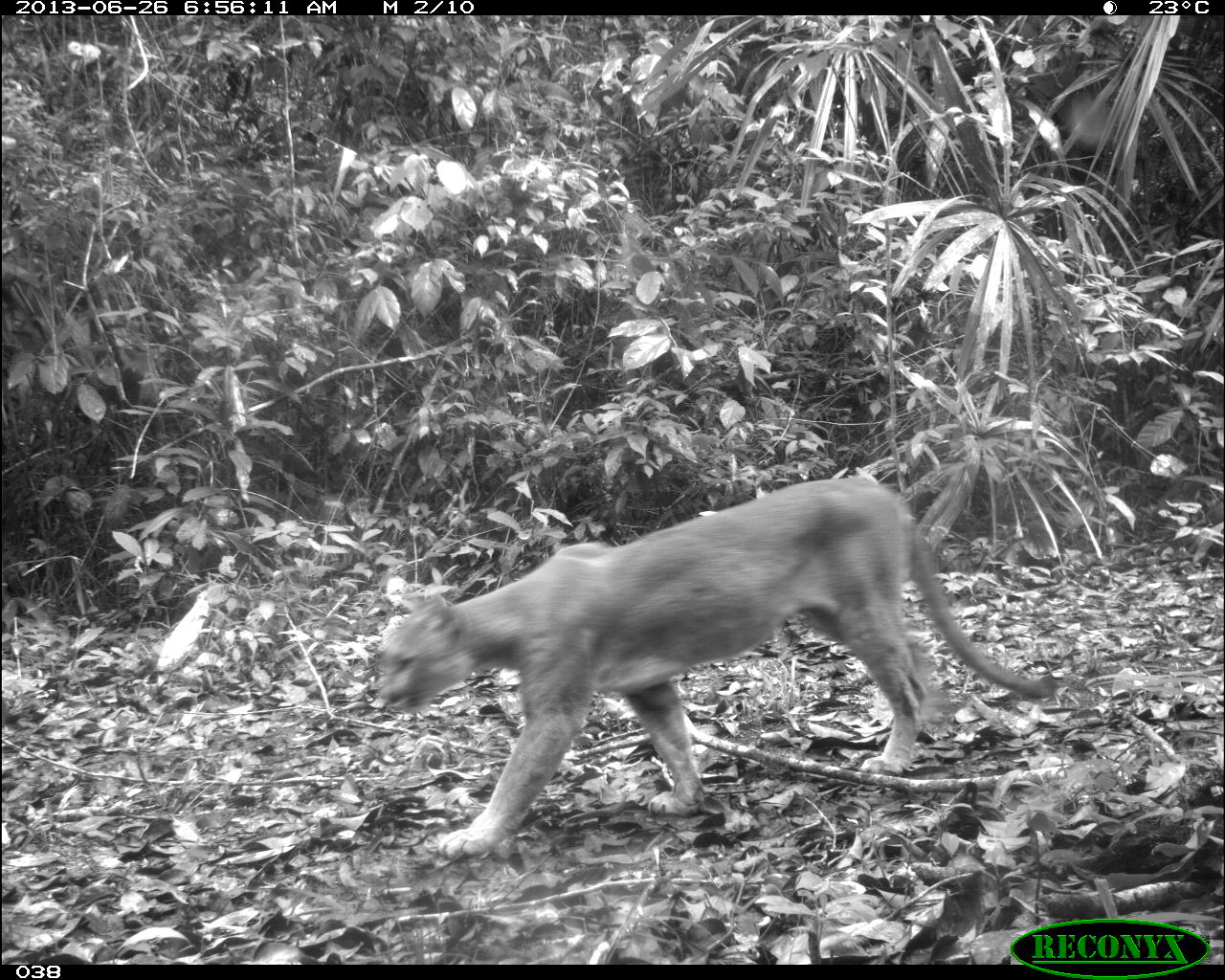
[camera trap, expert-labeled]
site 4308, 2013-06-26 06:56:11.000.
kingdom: Animalia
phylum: Chordata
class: Mammalia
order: Carnivora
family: Felidae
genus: Puma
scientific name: Puma concolor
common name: mountain lion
Puma concolor (mountain lion), count 1, sex male.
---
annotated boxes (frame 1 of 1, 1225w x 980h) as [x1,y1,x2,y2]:
puma concolor: [374,476,1063,857]